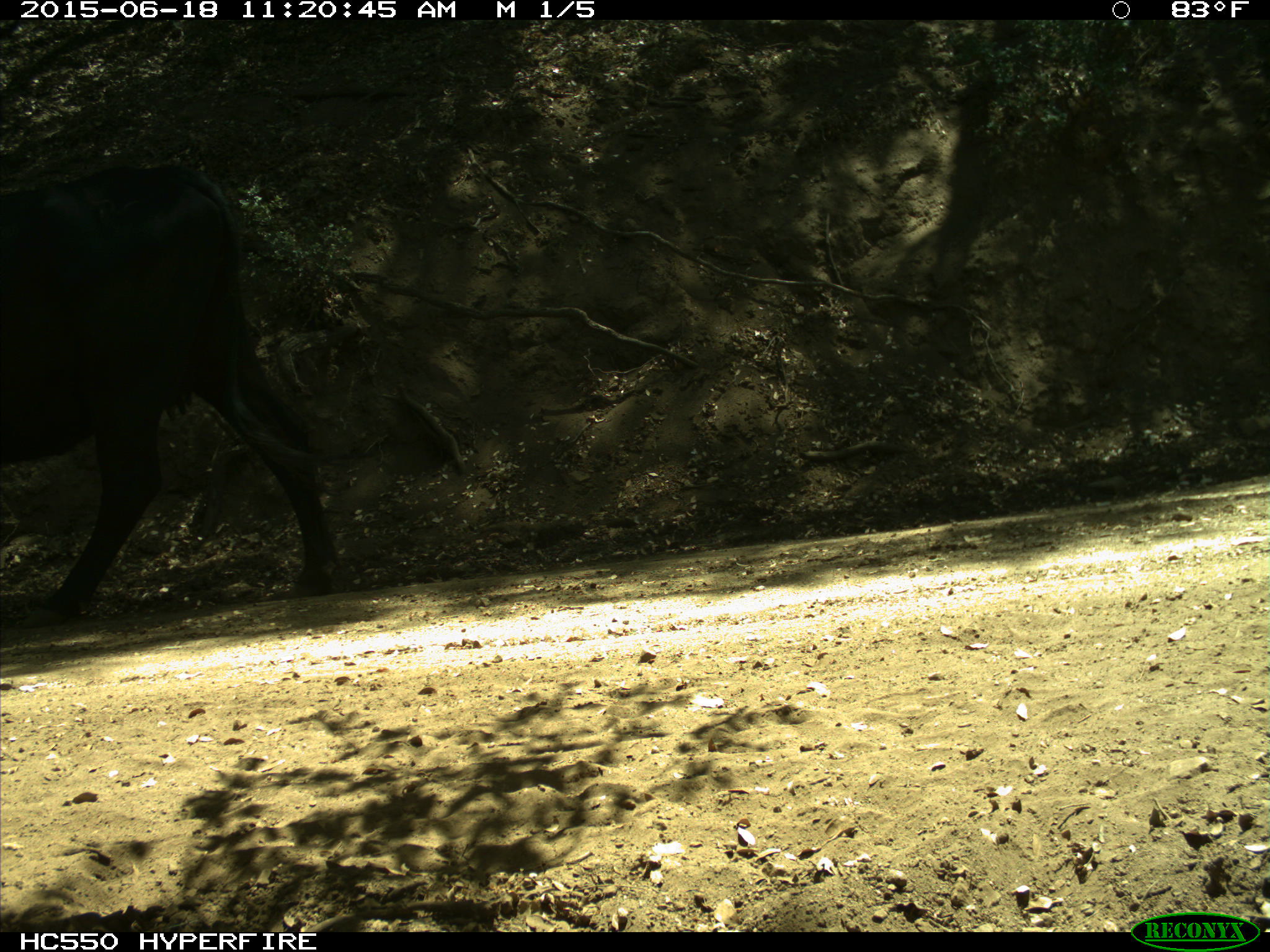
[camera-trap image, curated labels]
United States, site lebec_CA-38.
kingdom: Animalia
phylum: Chordata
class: Mammalia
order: Artiodactyla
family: Bovidae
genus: Bos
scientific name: Bos taurus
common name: domestic cow